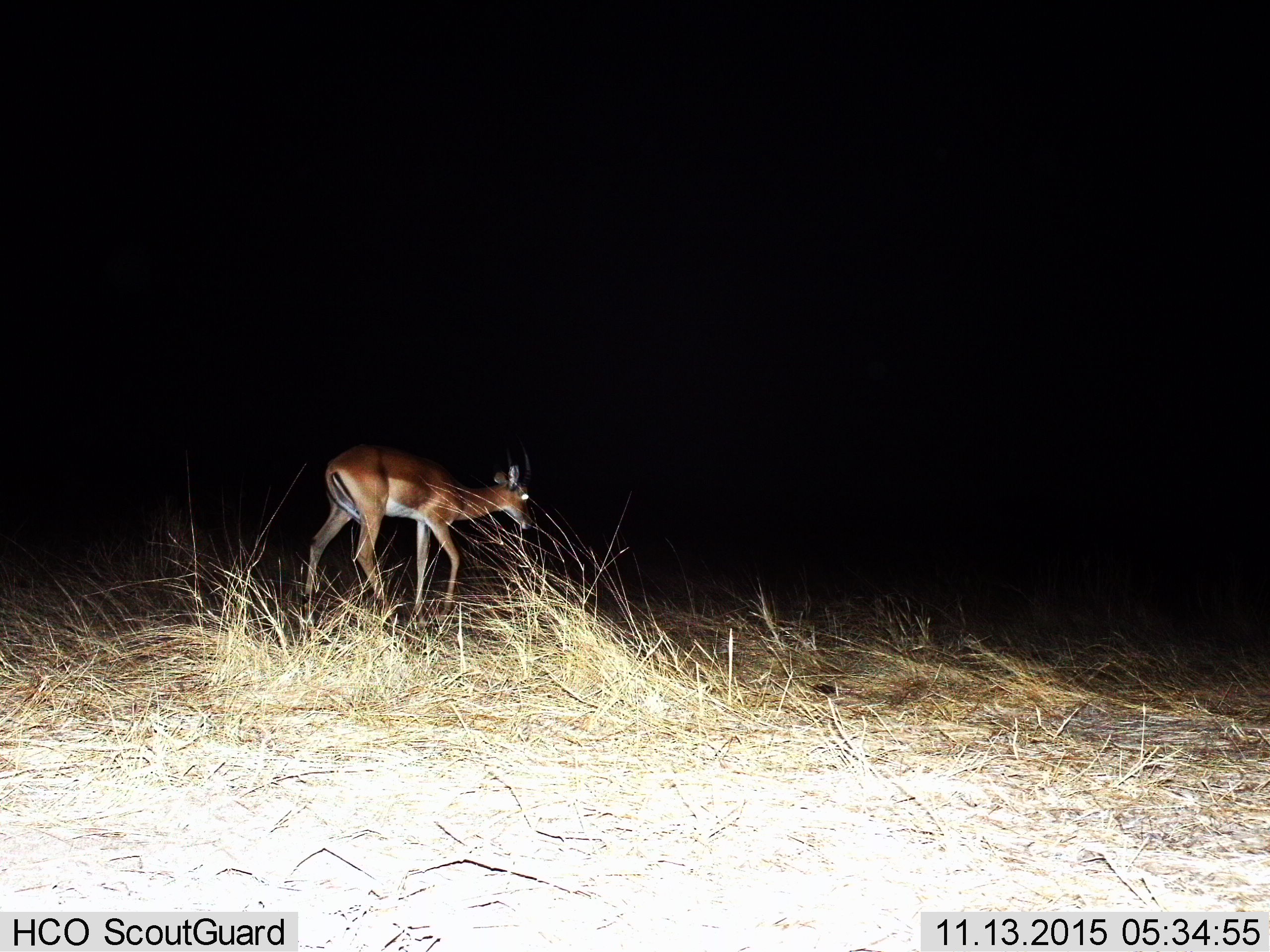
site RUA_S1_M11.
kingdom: Animalia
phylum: Chordata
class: Mammalia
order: Artiodactyla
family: Bovidae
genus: Aepyceros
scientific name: Aepyceros melampus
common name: impala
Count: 1.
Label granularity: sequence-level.